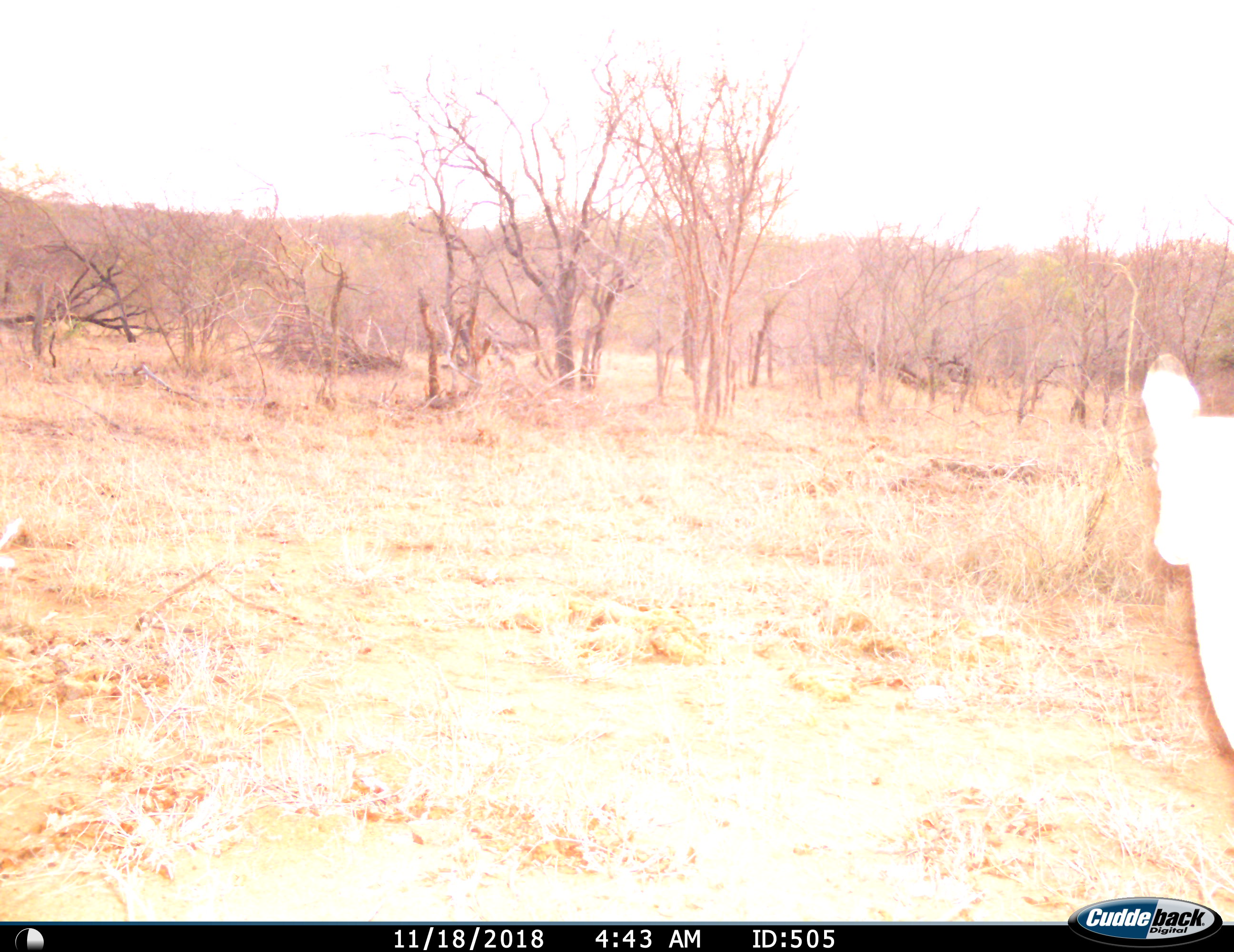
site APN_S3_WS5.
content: unidentified animal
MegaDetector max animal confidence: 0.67